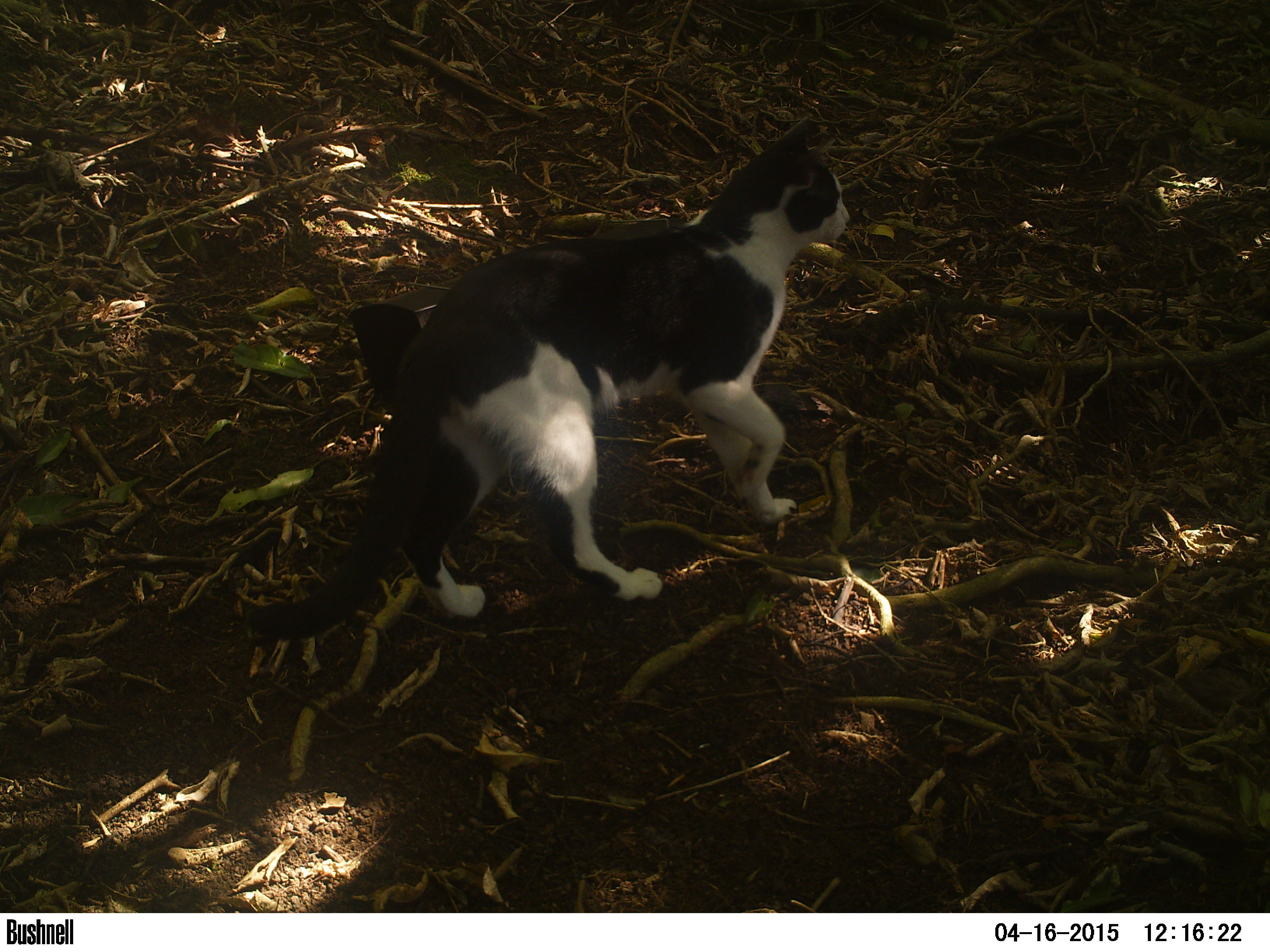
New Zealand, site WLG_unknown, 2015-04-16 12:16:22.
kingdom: Animalia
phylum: Chordata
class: Mammalia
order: Carnivora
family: Felidae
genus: Felis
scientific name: Felis catus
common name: domestic cat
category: cat